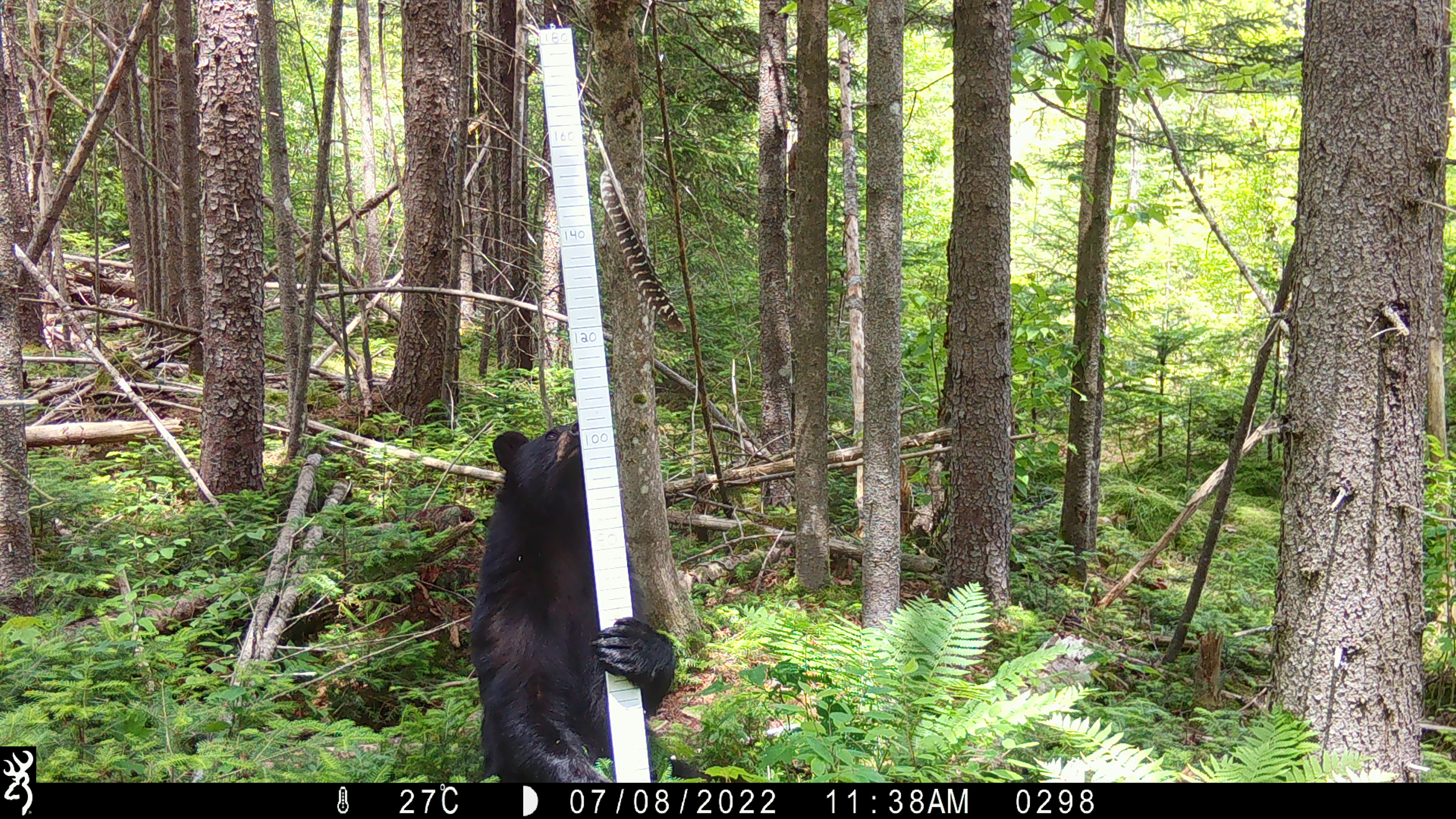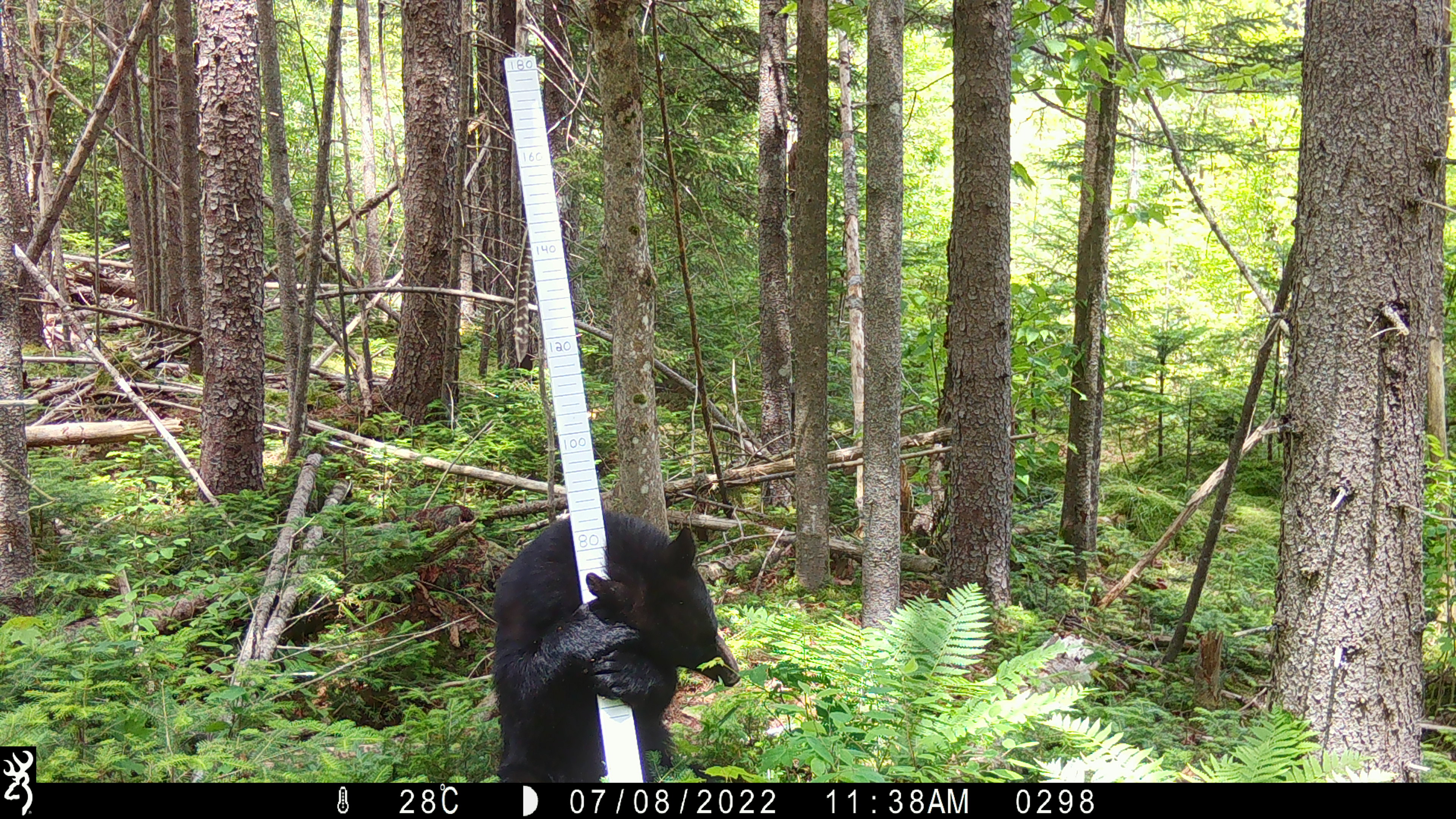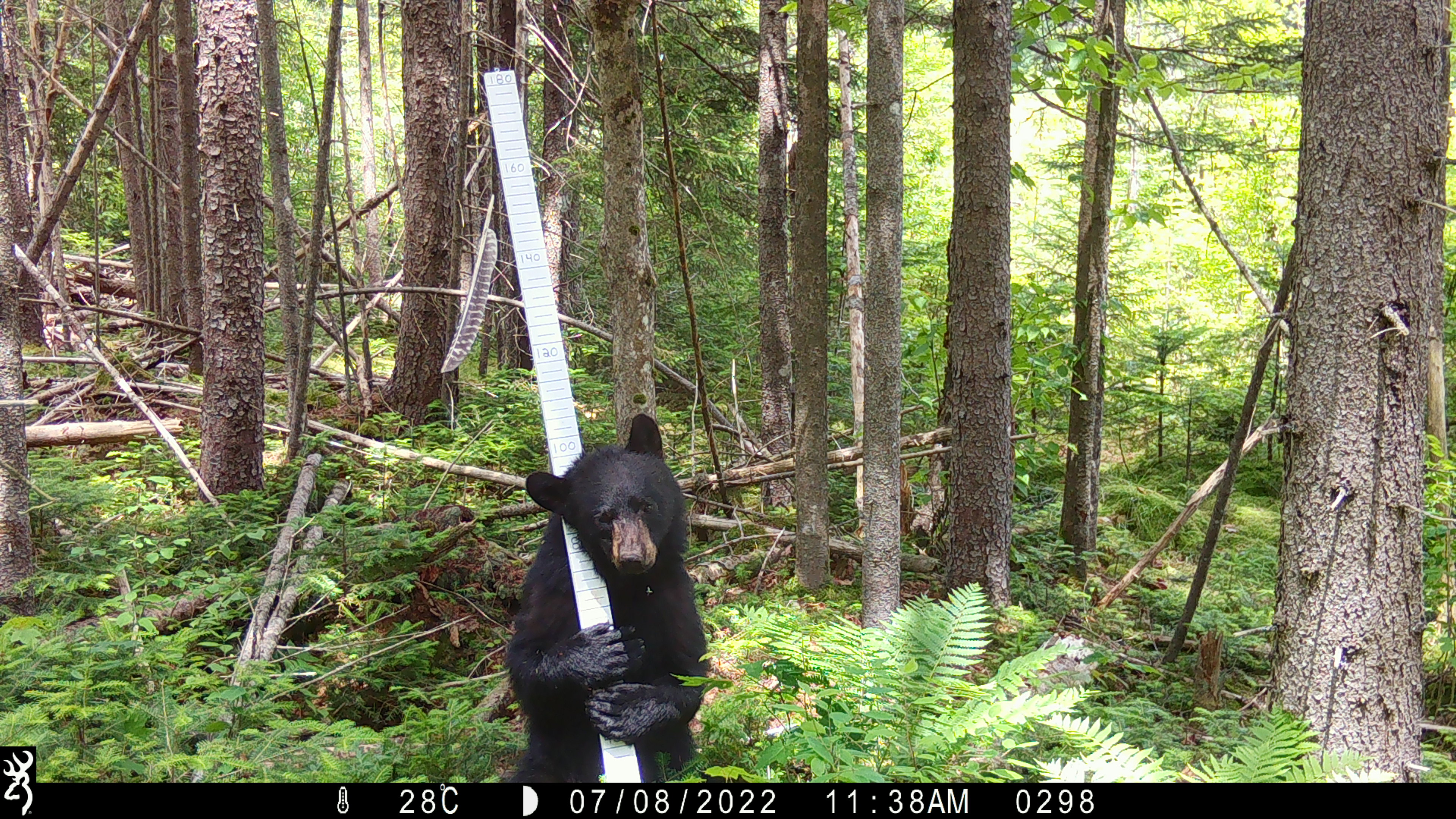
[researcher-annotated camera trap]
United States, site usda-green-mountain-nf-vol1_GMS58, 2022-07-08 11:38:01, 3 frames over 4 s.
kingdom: Animalia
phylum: Chordata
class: Mammalia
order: Carnivora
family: Ursidae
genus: Ursus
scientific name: Ursus americanus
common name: black bear